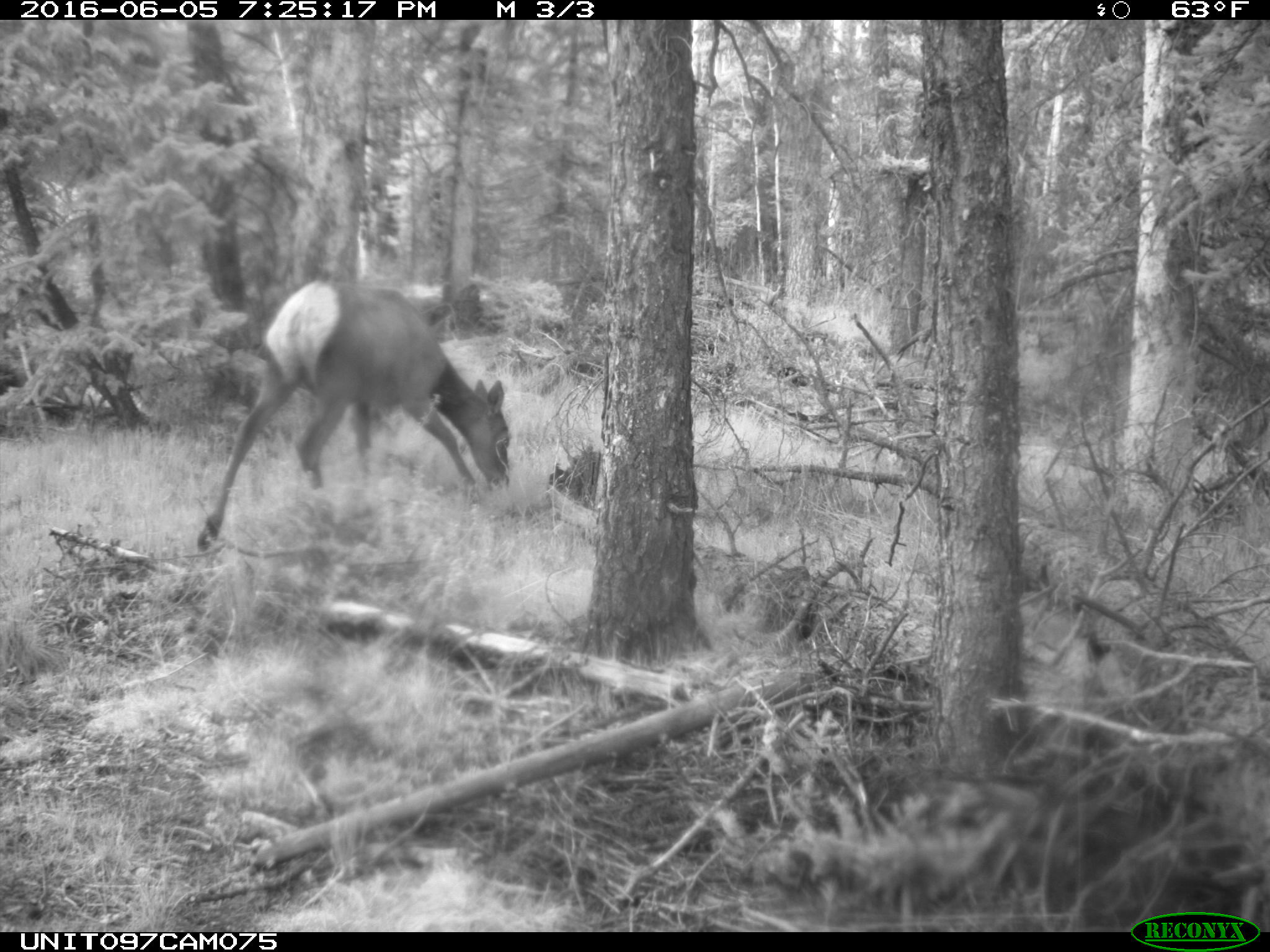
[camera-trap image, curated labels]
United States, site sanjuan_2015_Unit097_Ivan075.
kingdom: Animalia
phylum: Chordata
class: Mammalia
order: Artiodactyla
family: Cervidae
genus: Cervus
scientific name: Cervus elaphus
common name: red deer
Cervus elaphus (red deer).